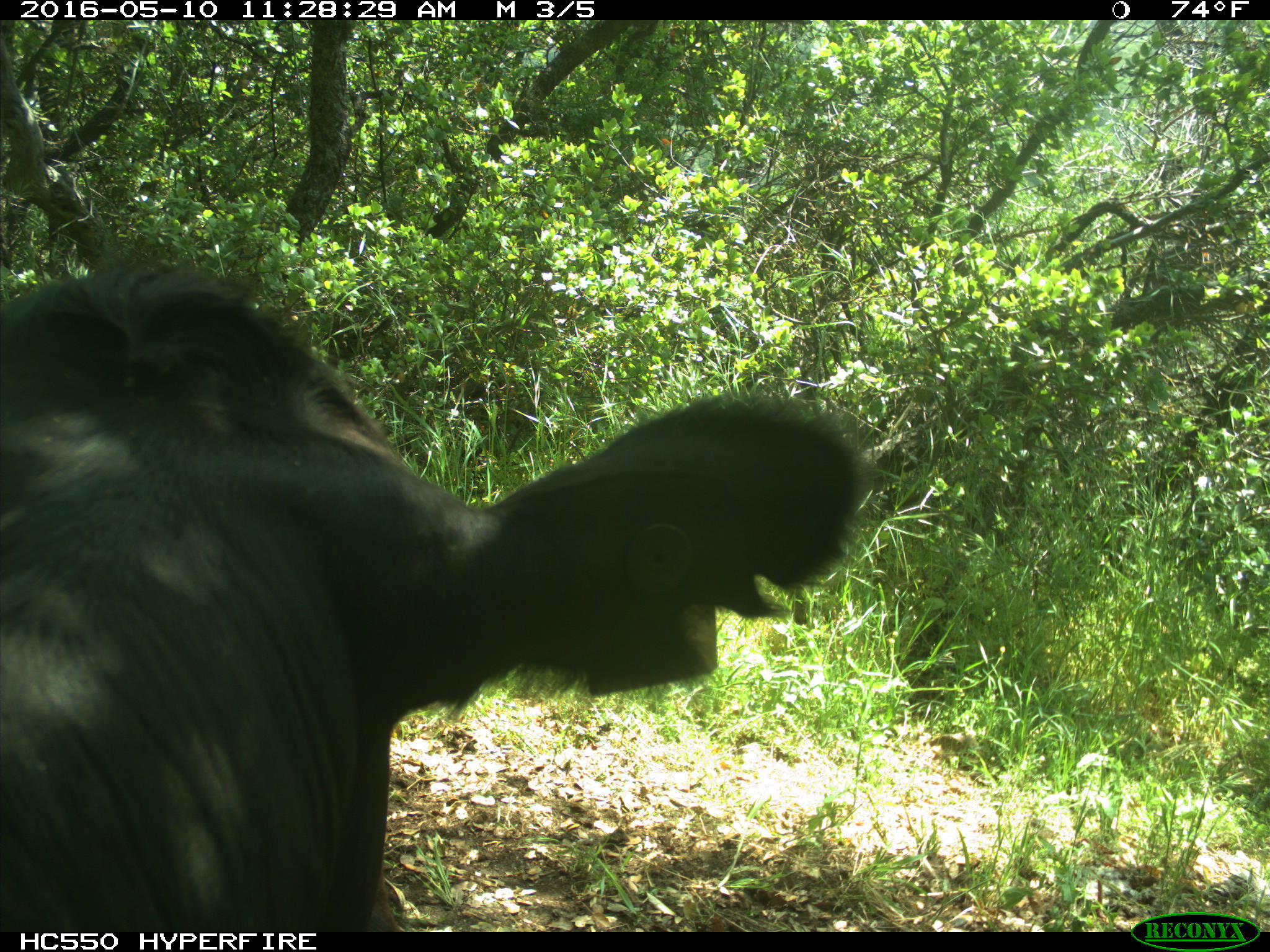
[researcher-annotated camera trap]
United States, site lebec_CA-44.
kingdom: Animalia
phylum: Chordata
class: Mammalia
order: Artiodactyla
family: Bovidae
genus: Bos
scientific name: Bos taurus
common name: domestic cow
Bos taurus (domestic cow).